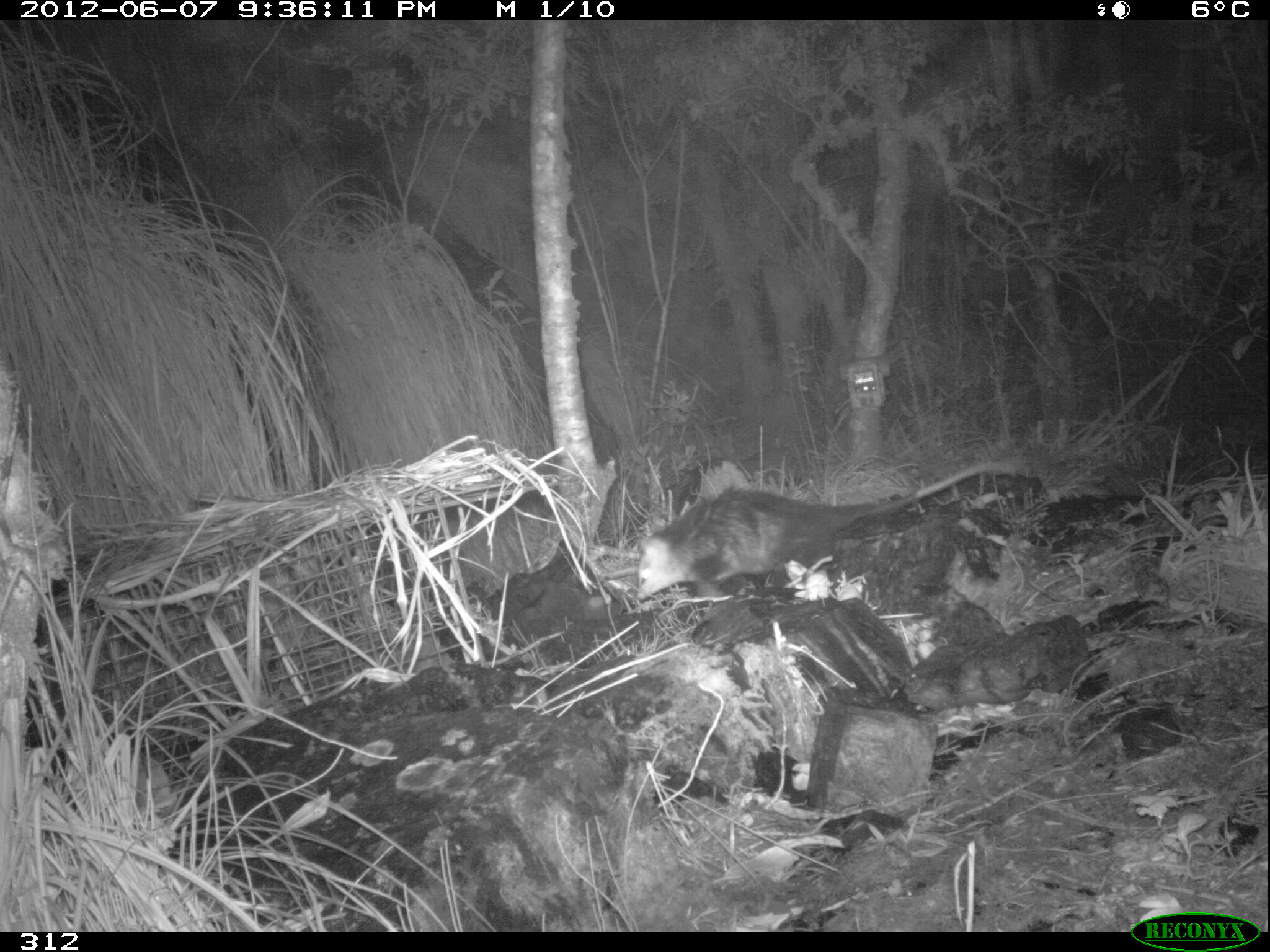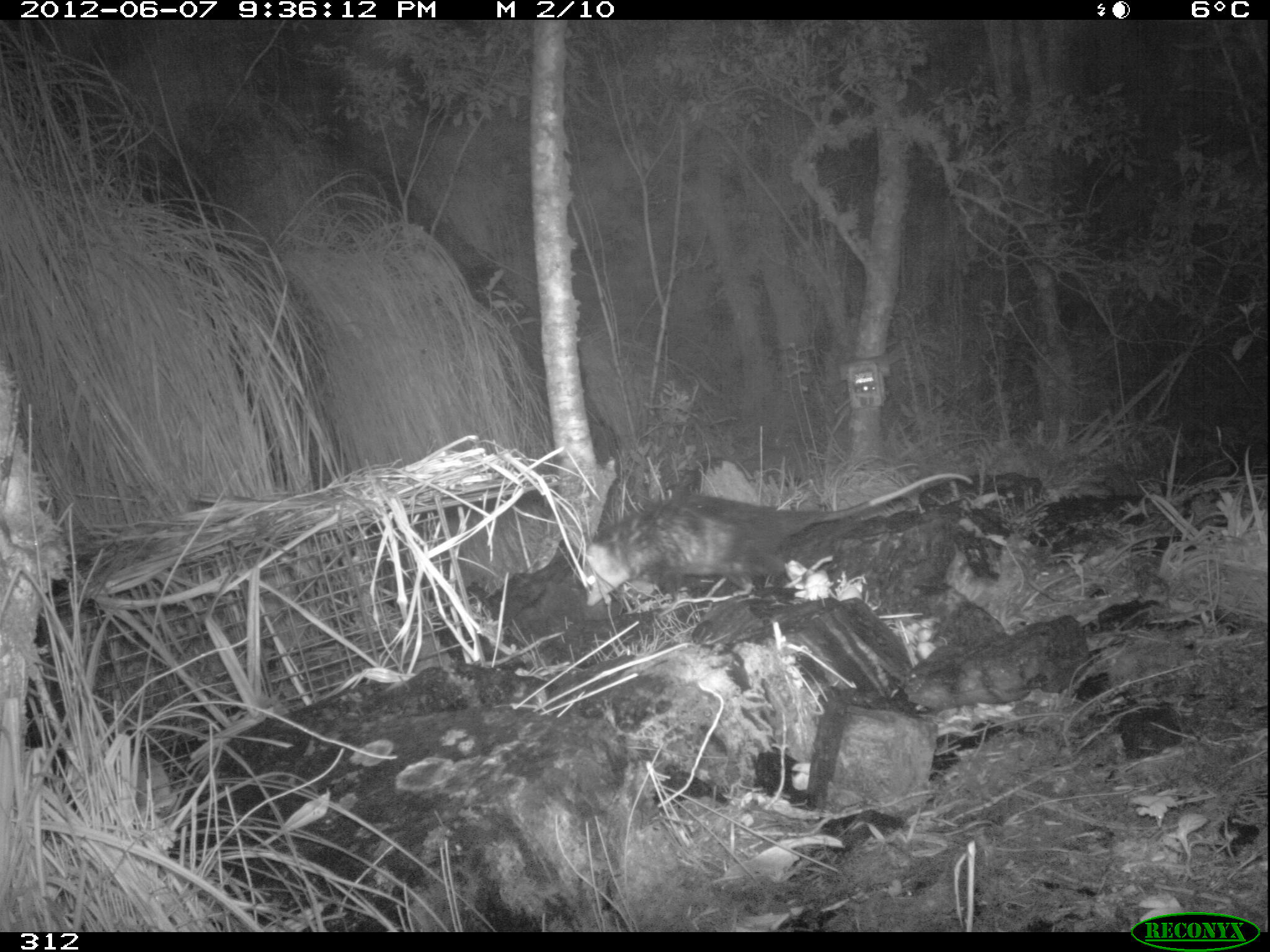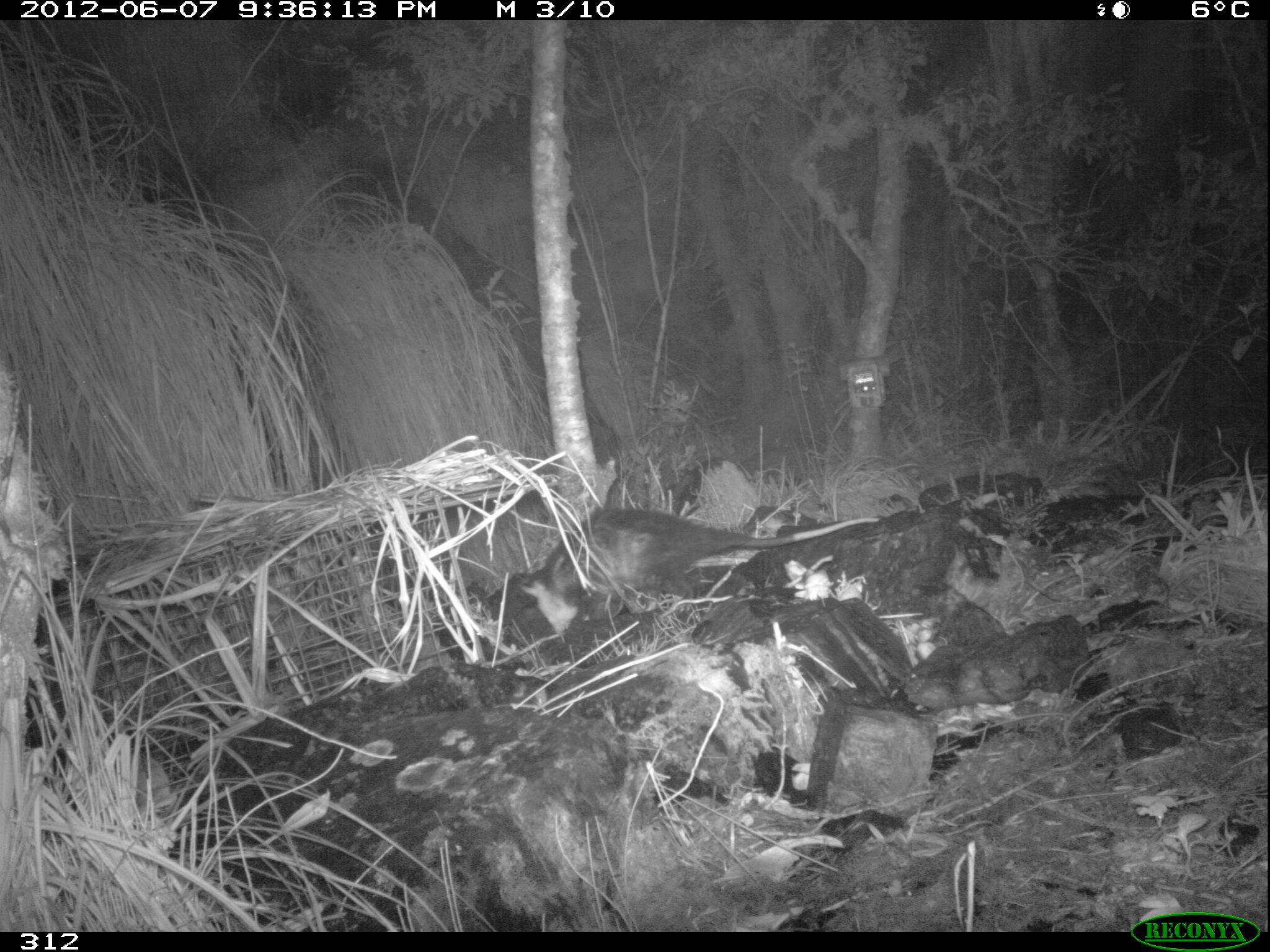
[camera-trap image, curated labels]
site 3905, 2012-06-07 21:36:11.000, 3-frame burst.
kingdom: Animalia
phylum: Chordata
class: Mammalia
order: Didelphimorphia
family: Didelphidae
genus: Didelphis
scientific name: Didelphis pernigra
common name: andean white-eared opossum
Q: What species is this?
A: Didelphis pernigra (andean white-eared opossum).